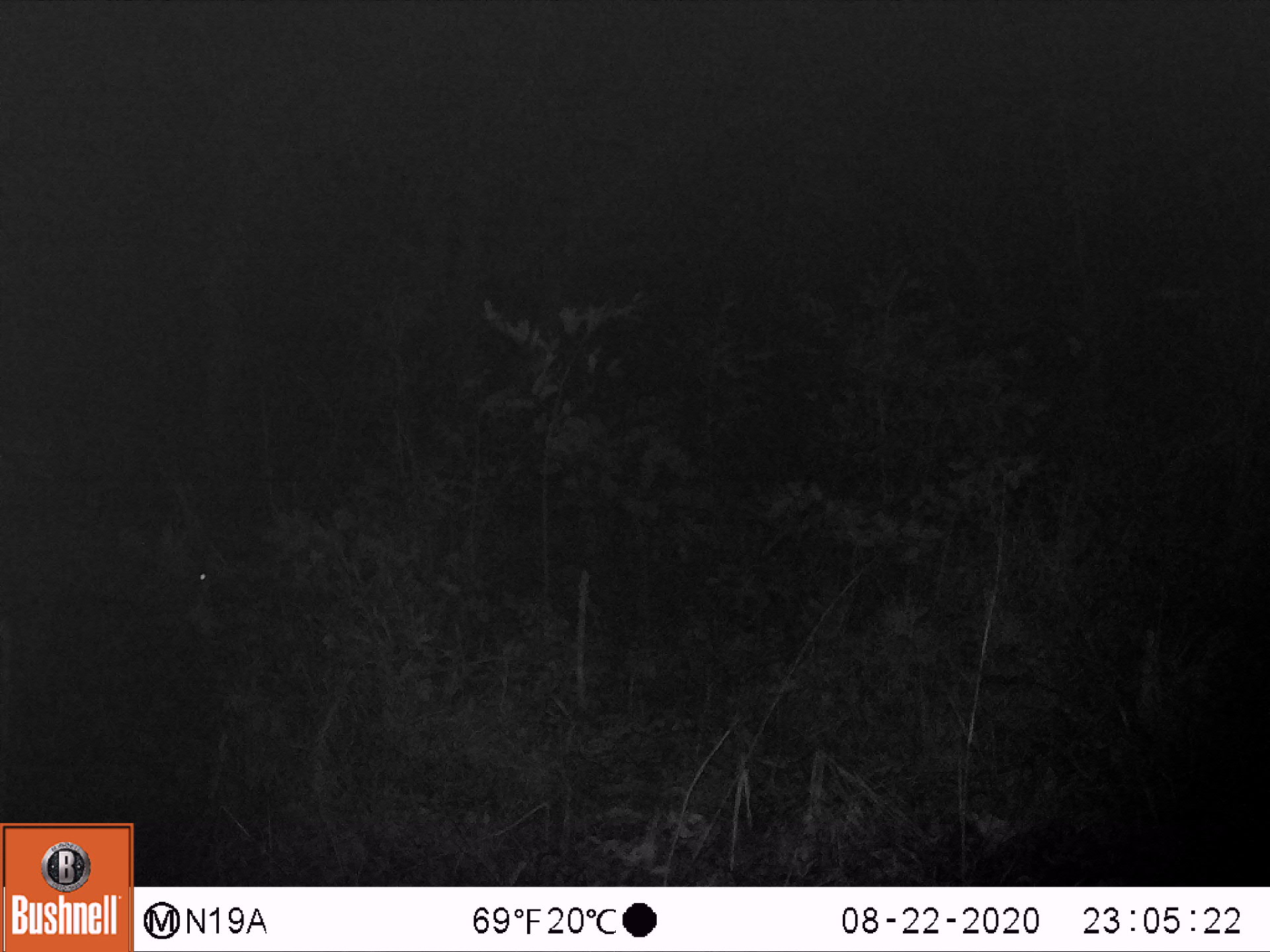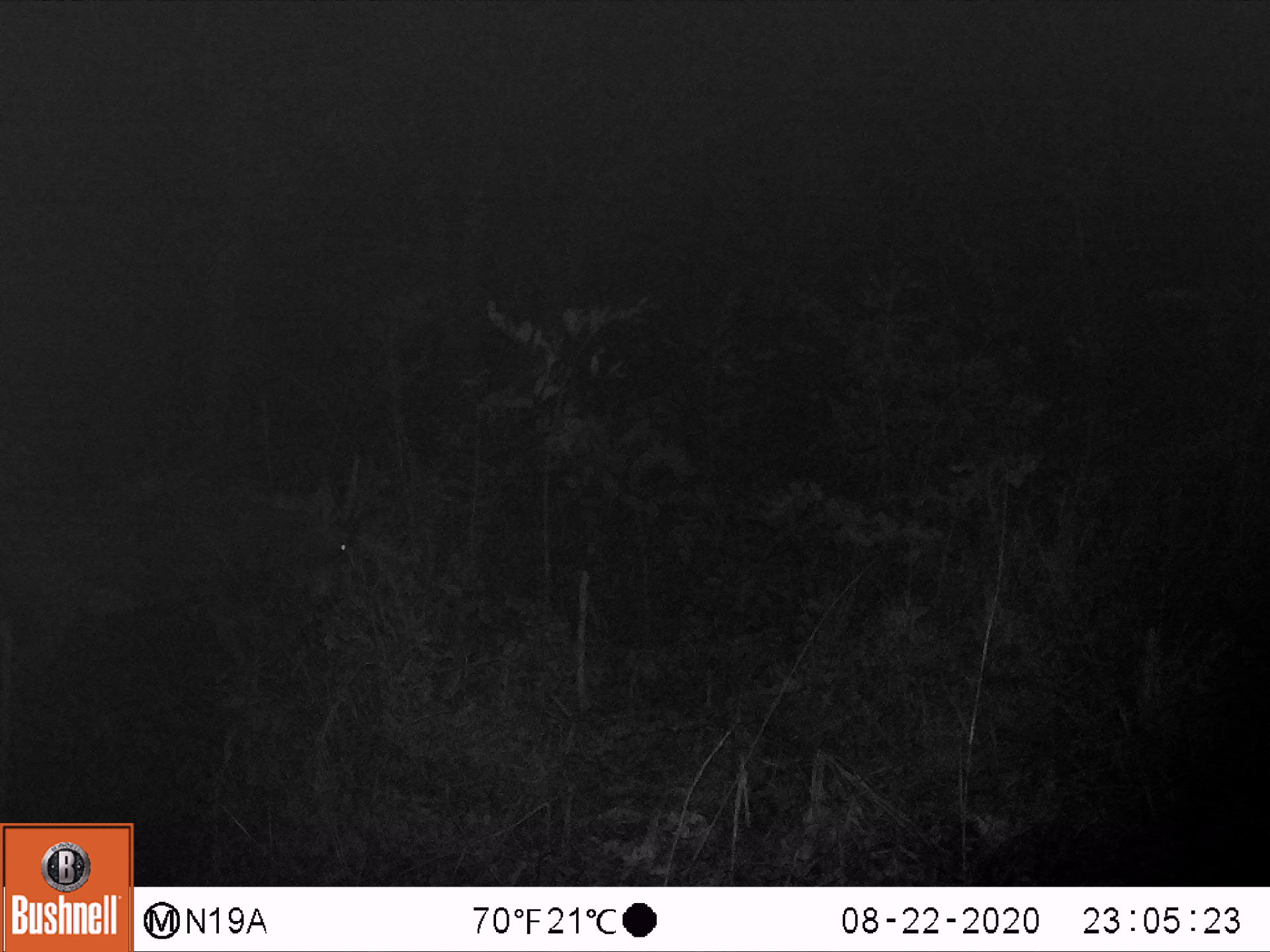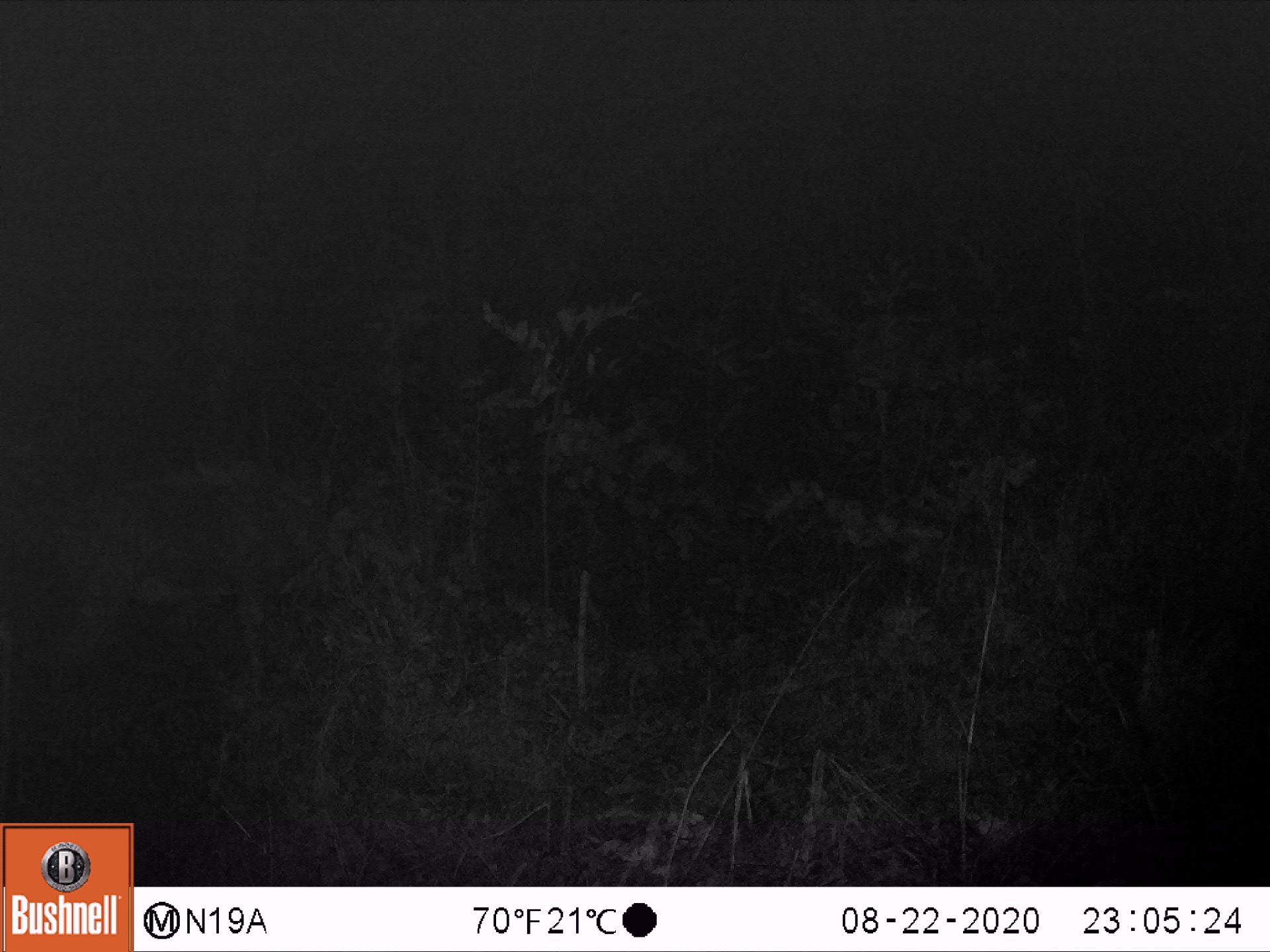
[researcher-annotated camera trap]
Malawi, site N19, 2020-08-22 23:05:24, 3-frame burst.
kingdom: Animalia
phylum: Chordata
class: Mammalia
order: Artiodactyla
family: Bovidae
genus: Hippotragus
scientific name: Hippotragus niger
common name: sable antelope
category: sable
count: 1